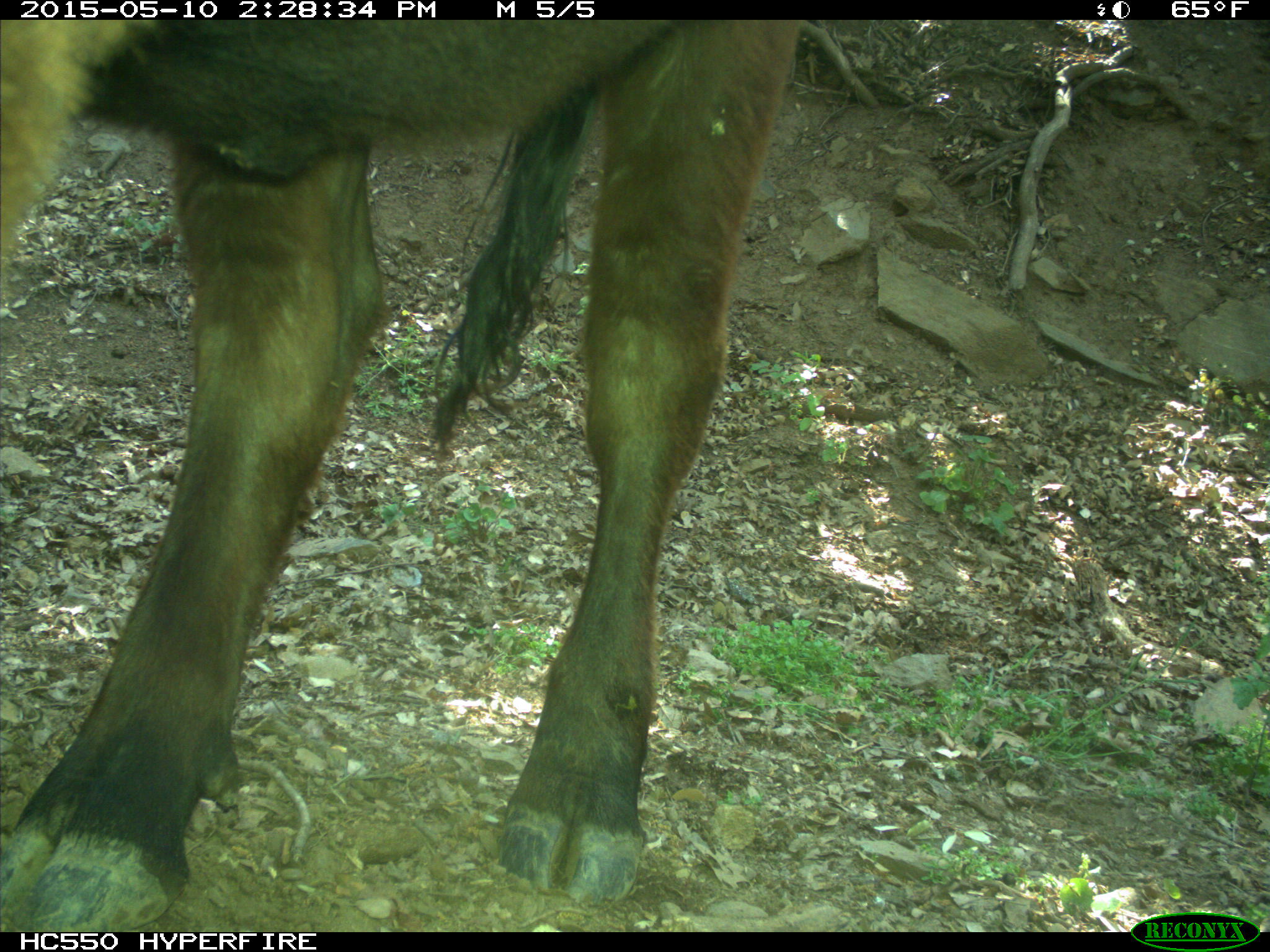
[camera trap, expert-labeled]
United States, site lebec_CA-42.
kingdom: Animalia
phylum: Chordata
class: Mammalia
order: Artiodactyla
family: Bovidae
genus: Bos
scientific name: Bos taurus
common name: domestic cow